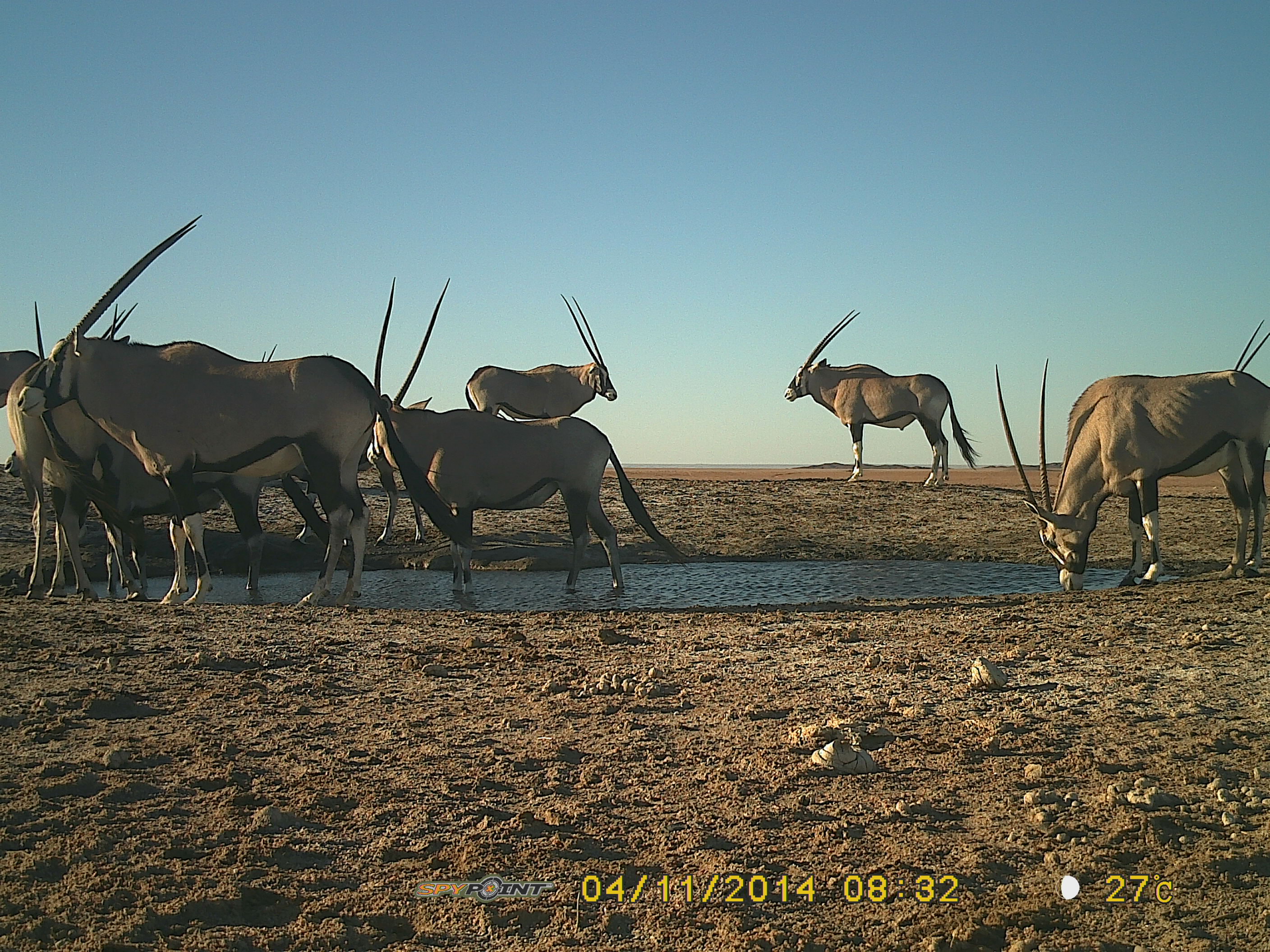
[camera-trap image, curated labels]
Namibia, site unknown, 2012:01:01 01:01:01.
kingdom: Animalia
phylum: Chordata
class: Mammalia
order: Artiodactyla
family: Bovidae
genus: Oryx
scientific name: Oryx gazella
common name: gemsbok